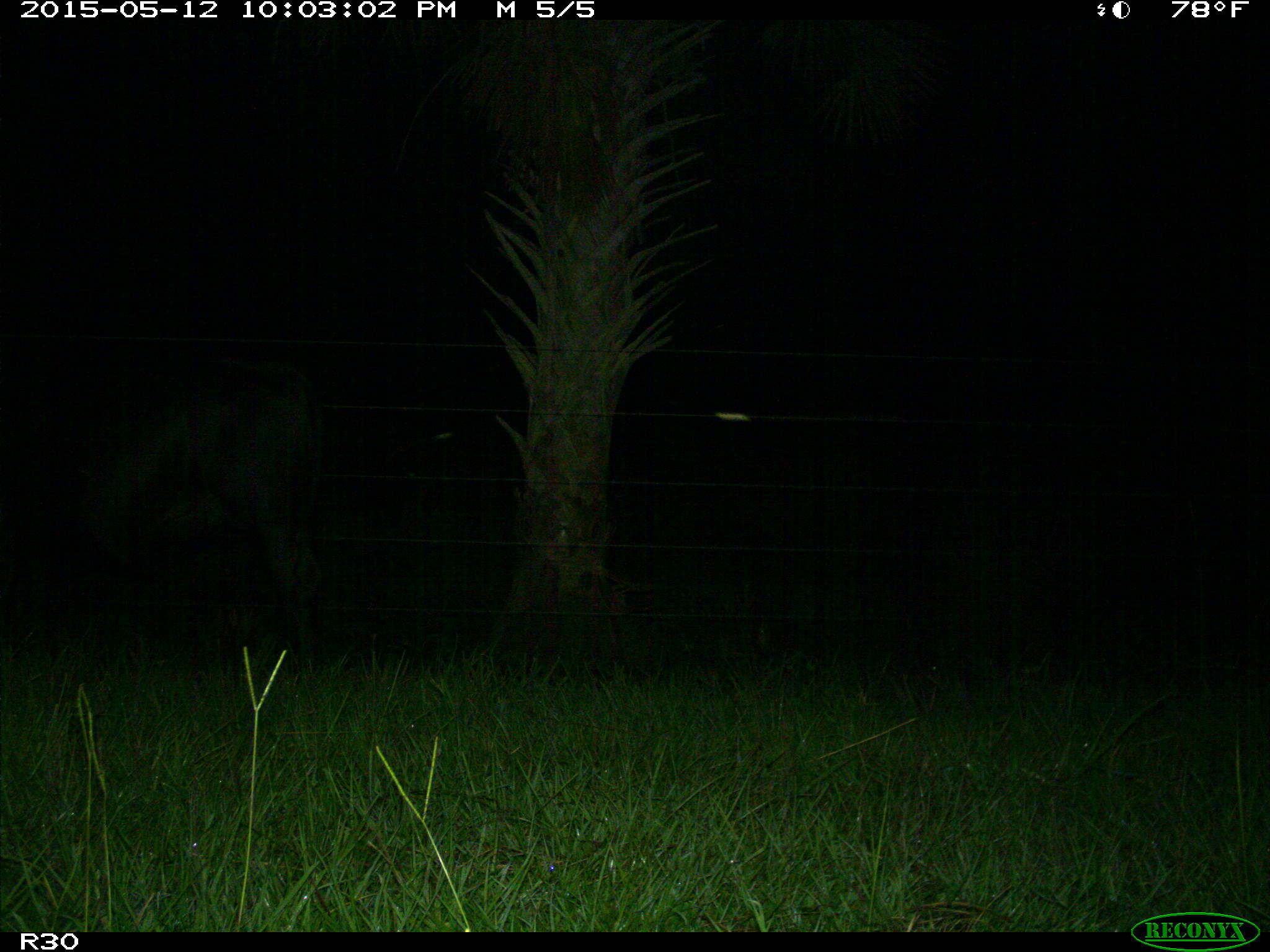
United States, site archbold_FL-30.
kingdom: Animalia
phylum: Chordata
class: Mammalia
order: Artiodactyla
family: Bovidae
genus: Bos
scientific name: Bos taurus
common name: domestic cow